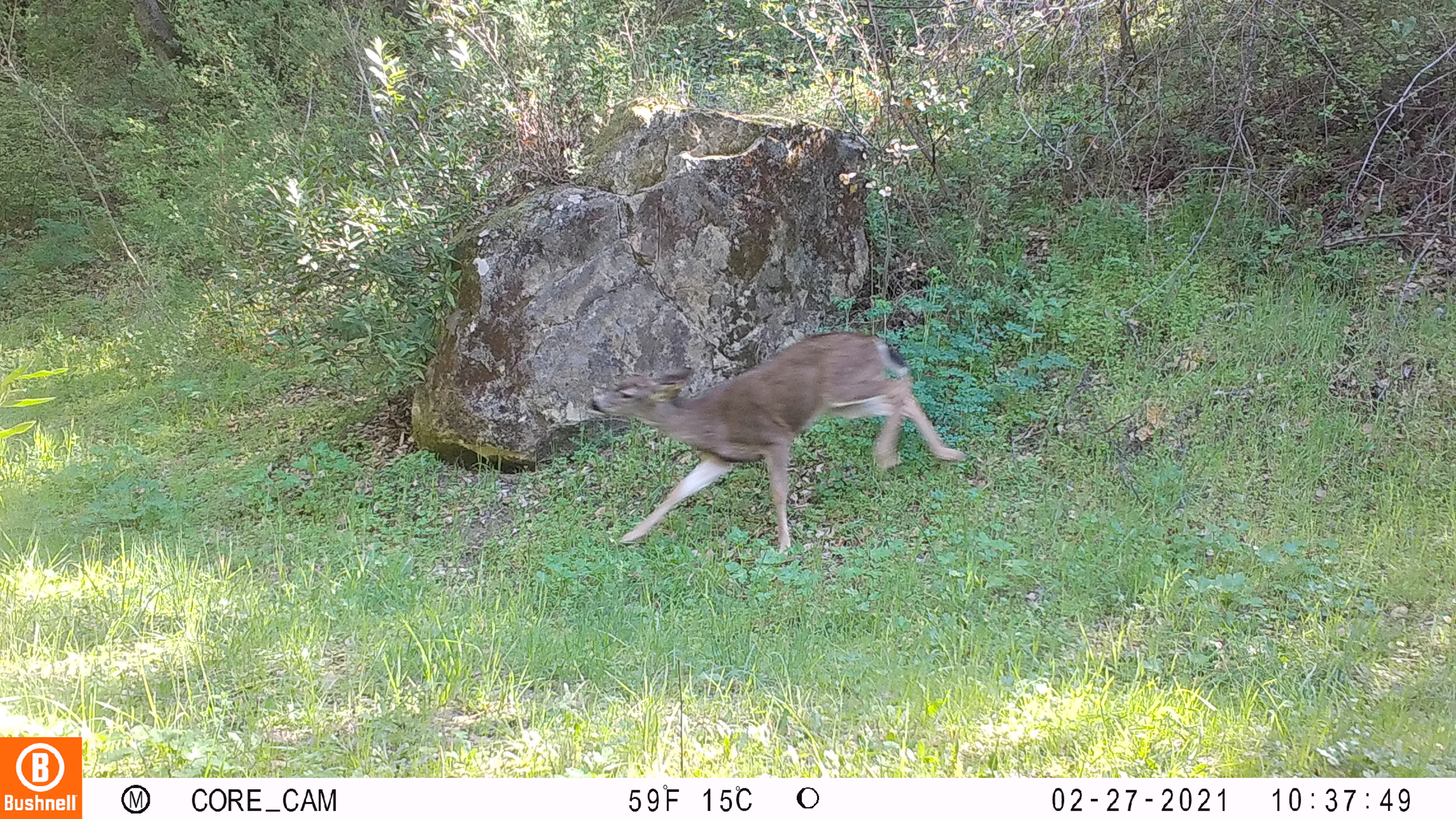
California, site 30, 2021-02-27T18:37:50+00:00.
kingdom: Animalia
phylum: Chordata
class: Mammalia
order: Artiodactyla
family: Cervidae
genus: Odocoileus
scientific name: Odocoileus hemionus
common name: mule deer